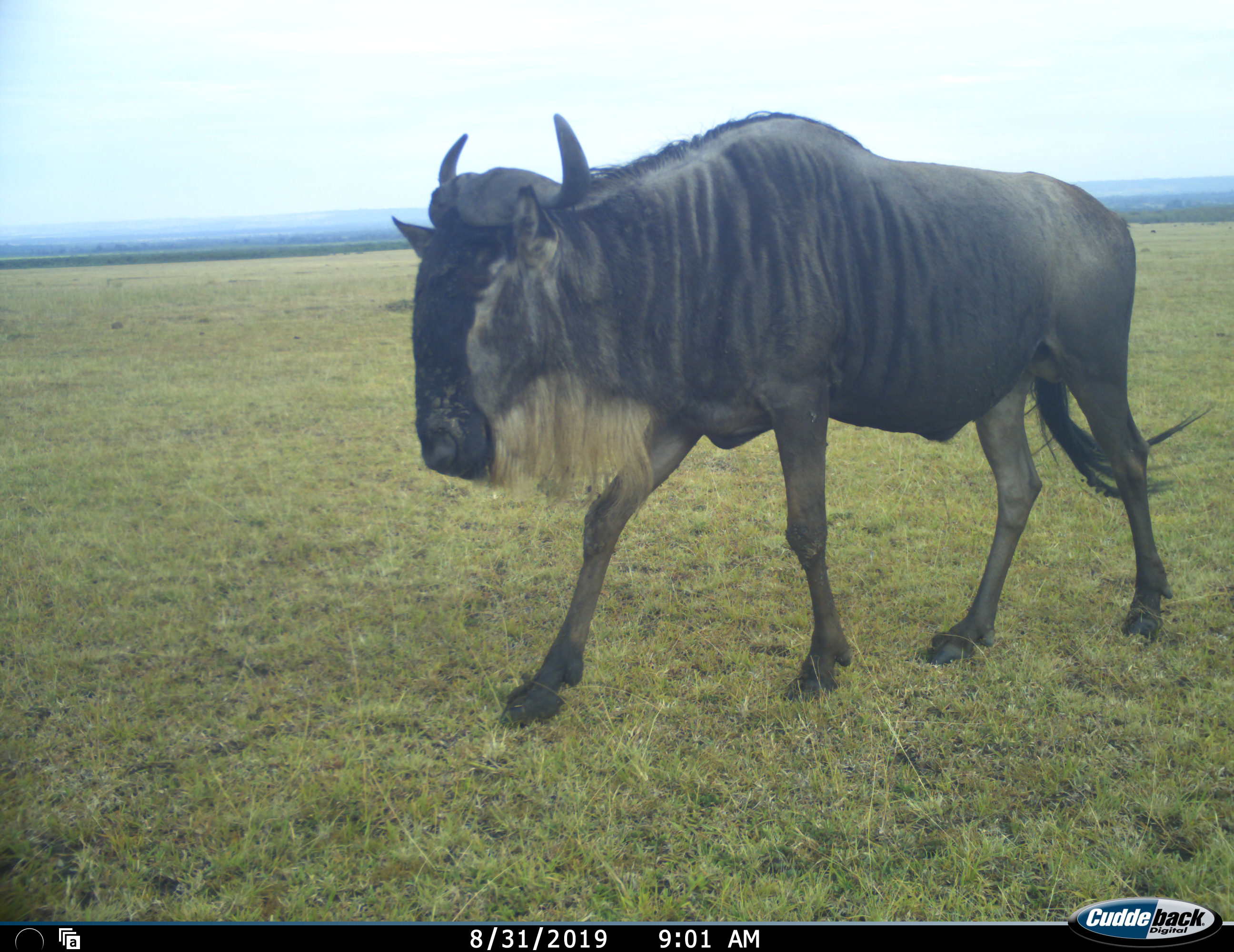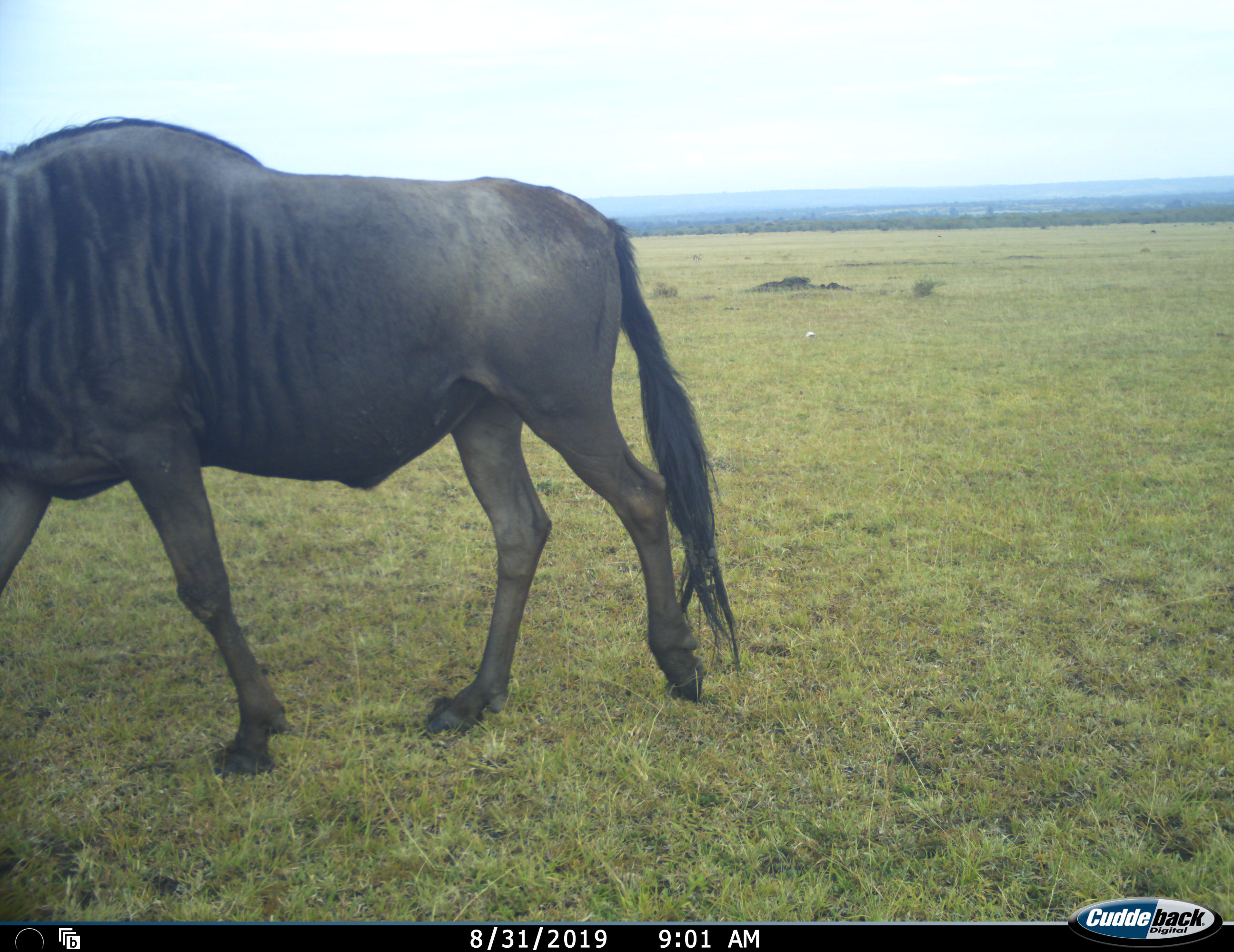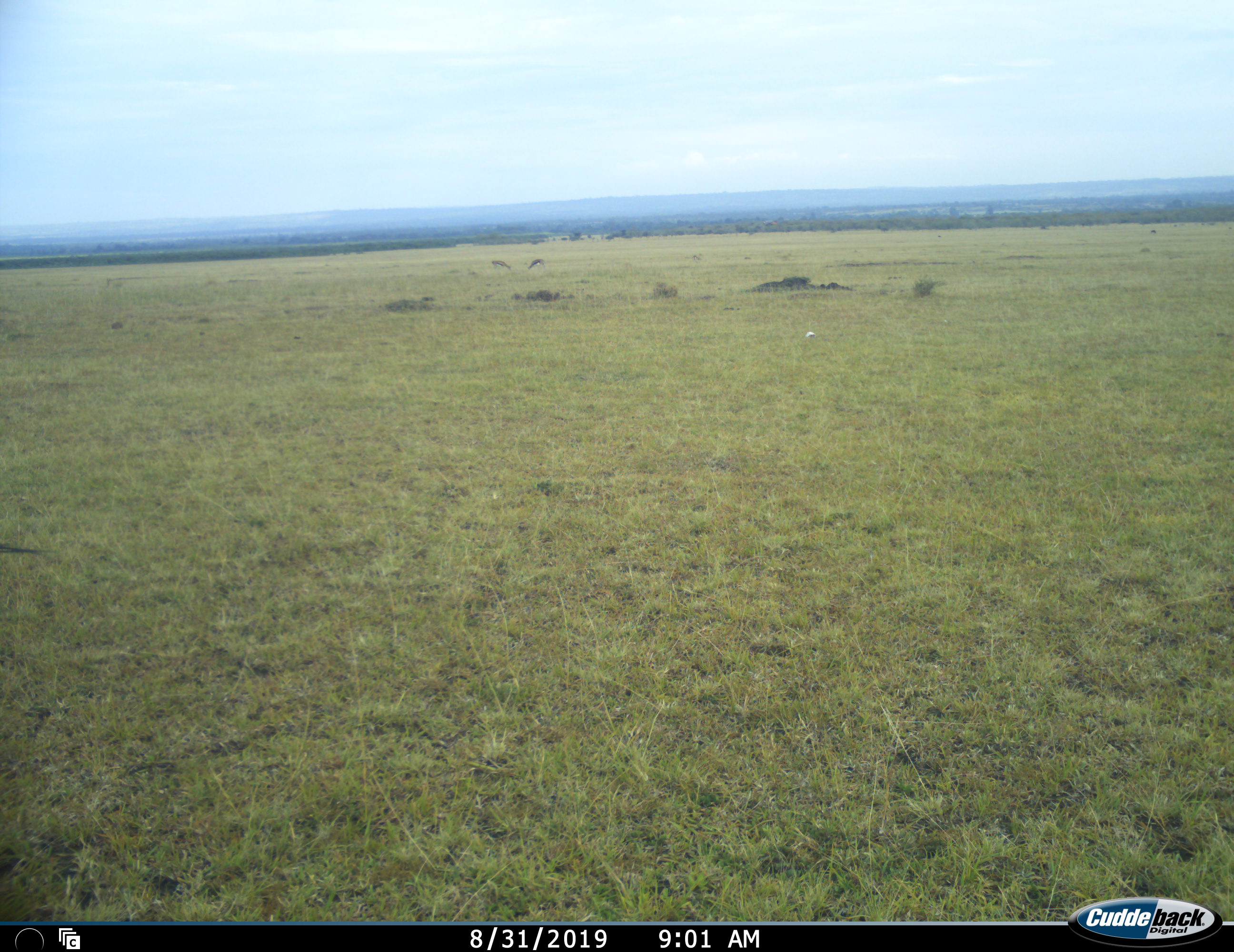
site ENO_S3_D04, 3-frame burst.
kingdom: Animalia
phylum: Chordata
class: Mammalia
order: Artiodactyla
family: Bovidae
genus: Connochaetes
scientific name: Connochaetes taurinus taurinus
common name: blue wildebeest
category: wildebeestblue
Wildebeestblue (blue wildebeest) (Connochaetes taurinus taurinus), count 1. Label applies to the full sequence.